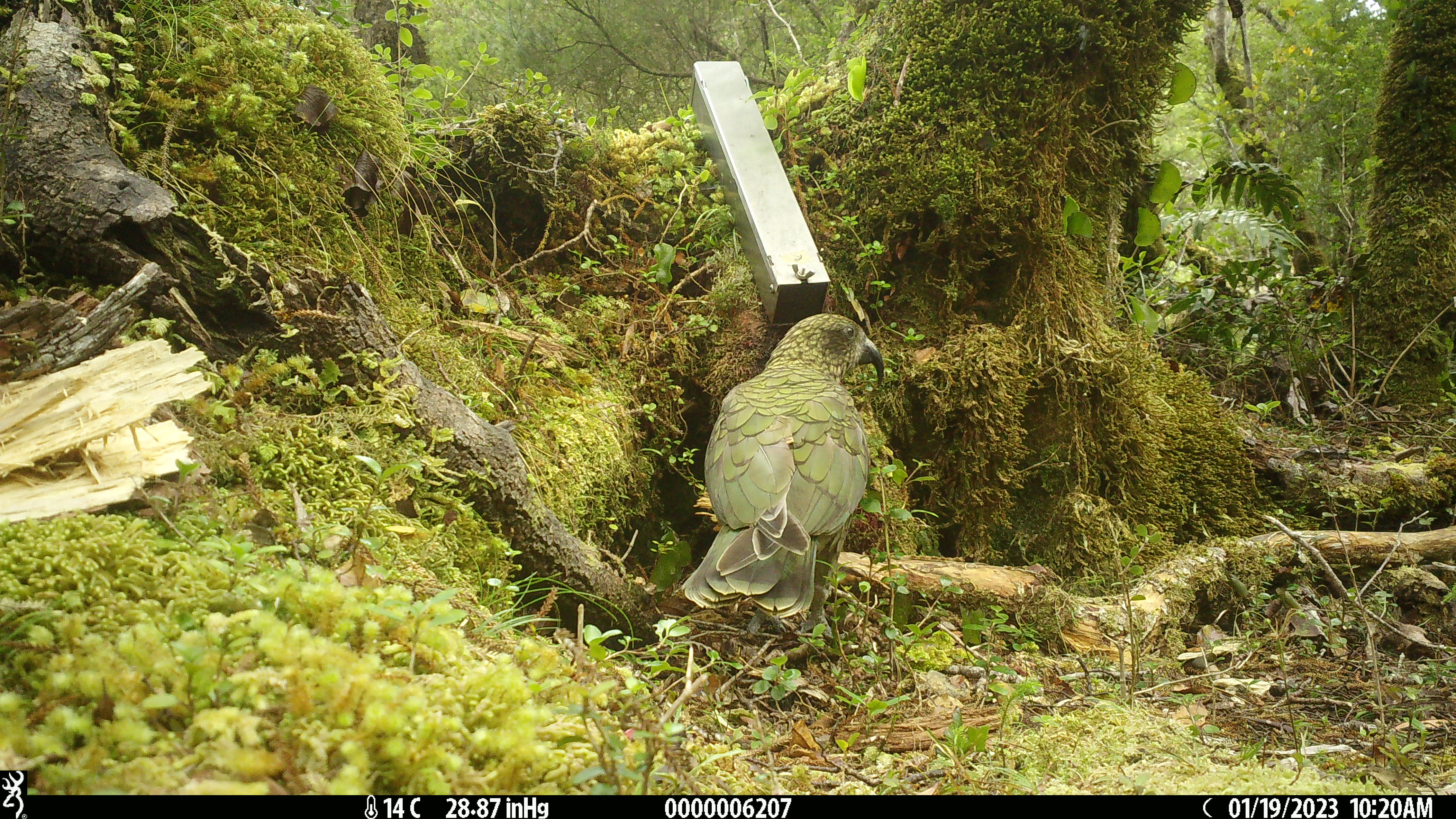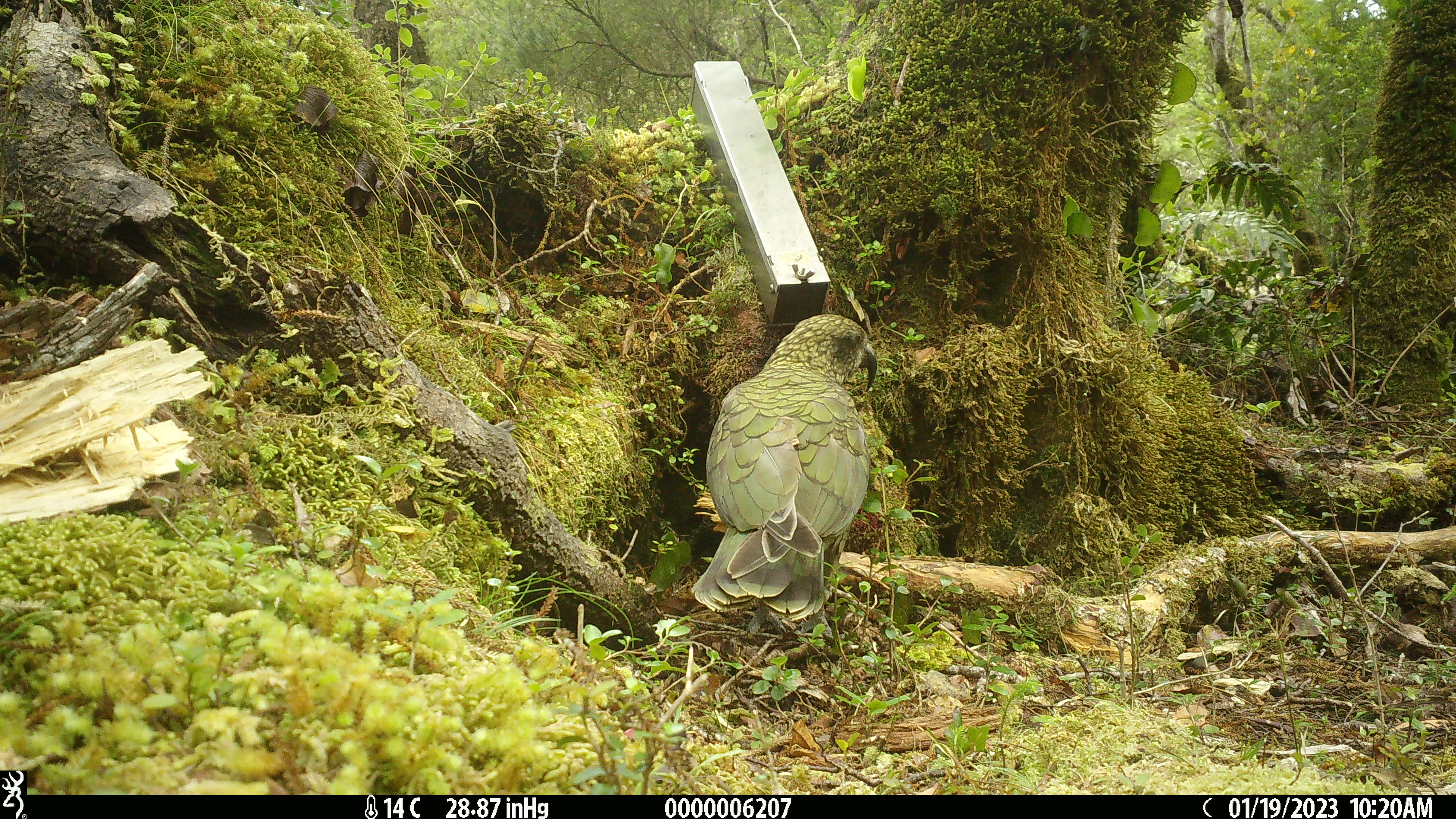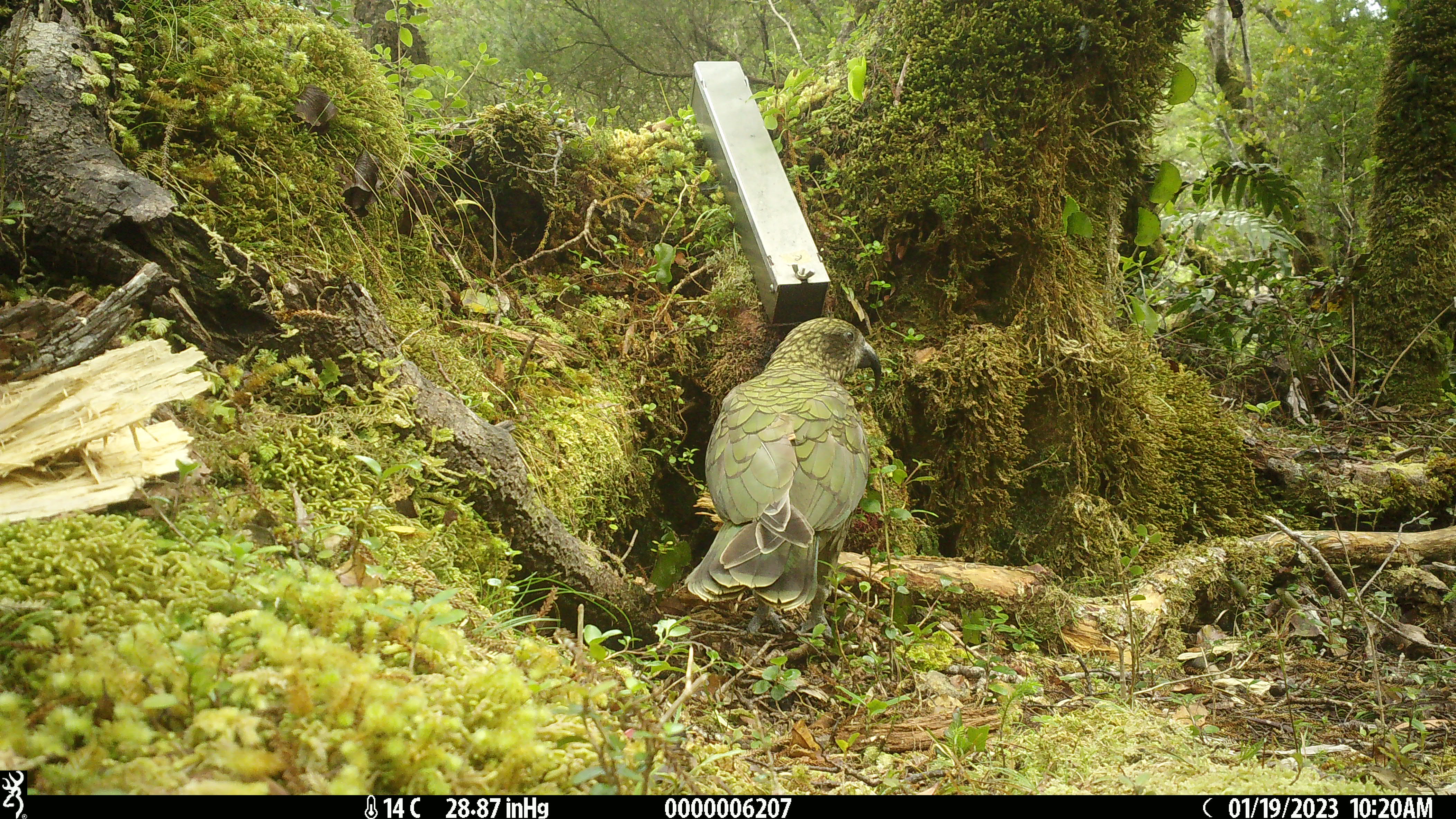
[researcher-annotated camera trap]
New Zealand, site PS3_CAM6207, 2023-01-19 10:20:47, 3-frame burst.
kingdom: Animalia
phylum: Chordata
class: Aves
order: Psittaciformes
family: Strigopidae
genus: Nestor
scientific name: Nestor notabilis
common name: kea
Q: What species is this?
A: Kea (Nestor notabilis).